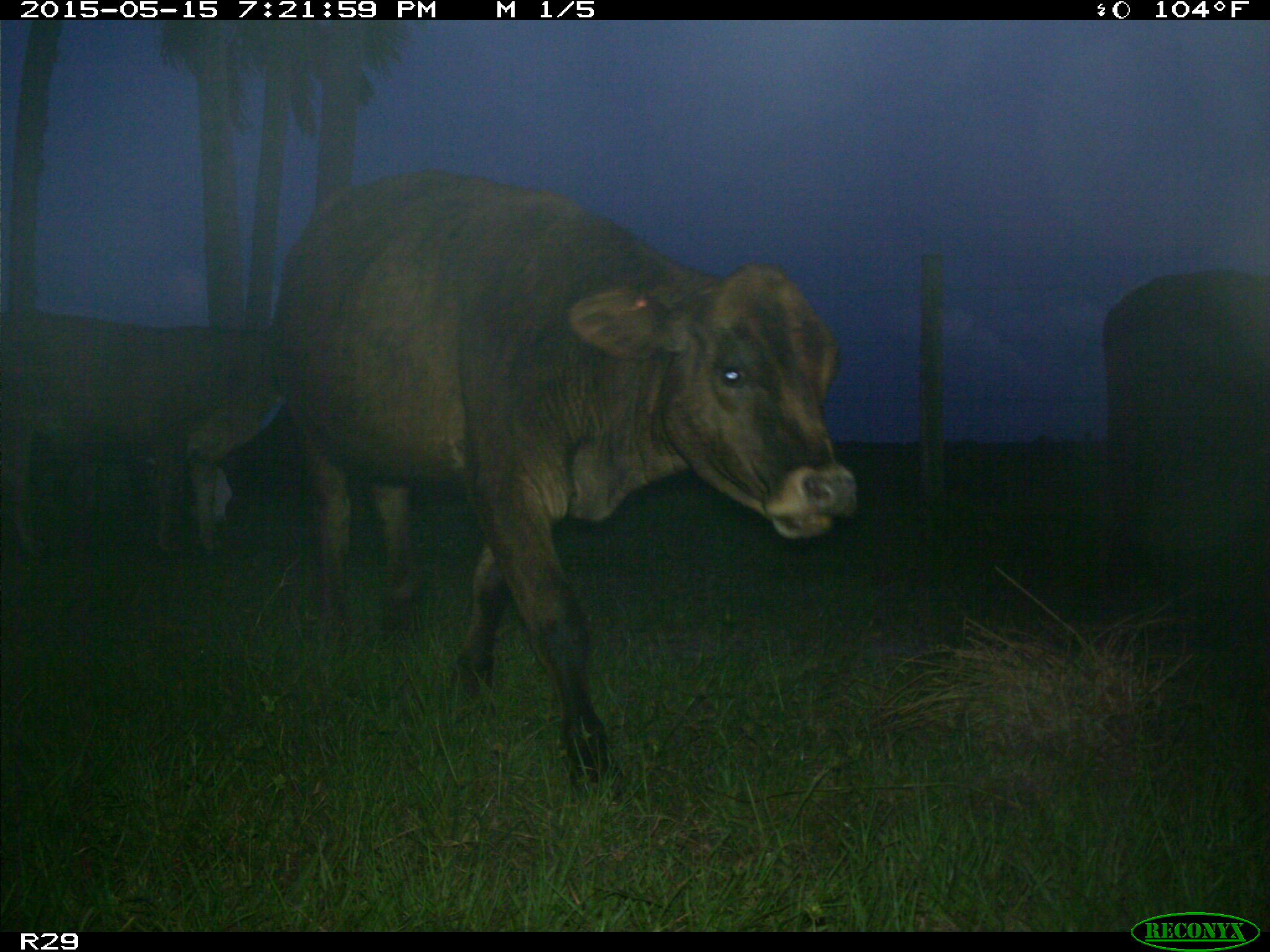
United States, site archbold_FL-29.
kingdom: Animalia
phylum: Chordata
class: Mammalia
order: Artiodactyla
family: Bovidae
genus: Bos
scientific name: Bos taurus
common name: domestic cow